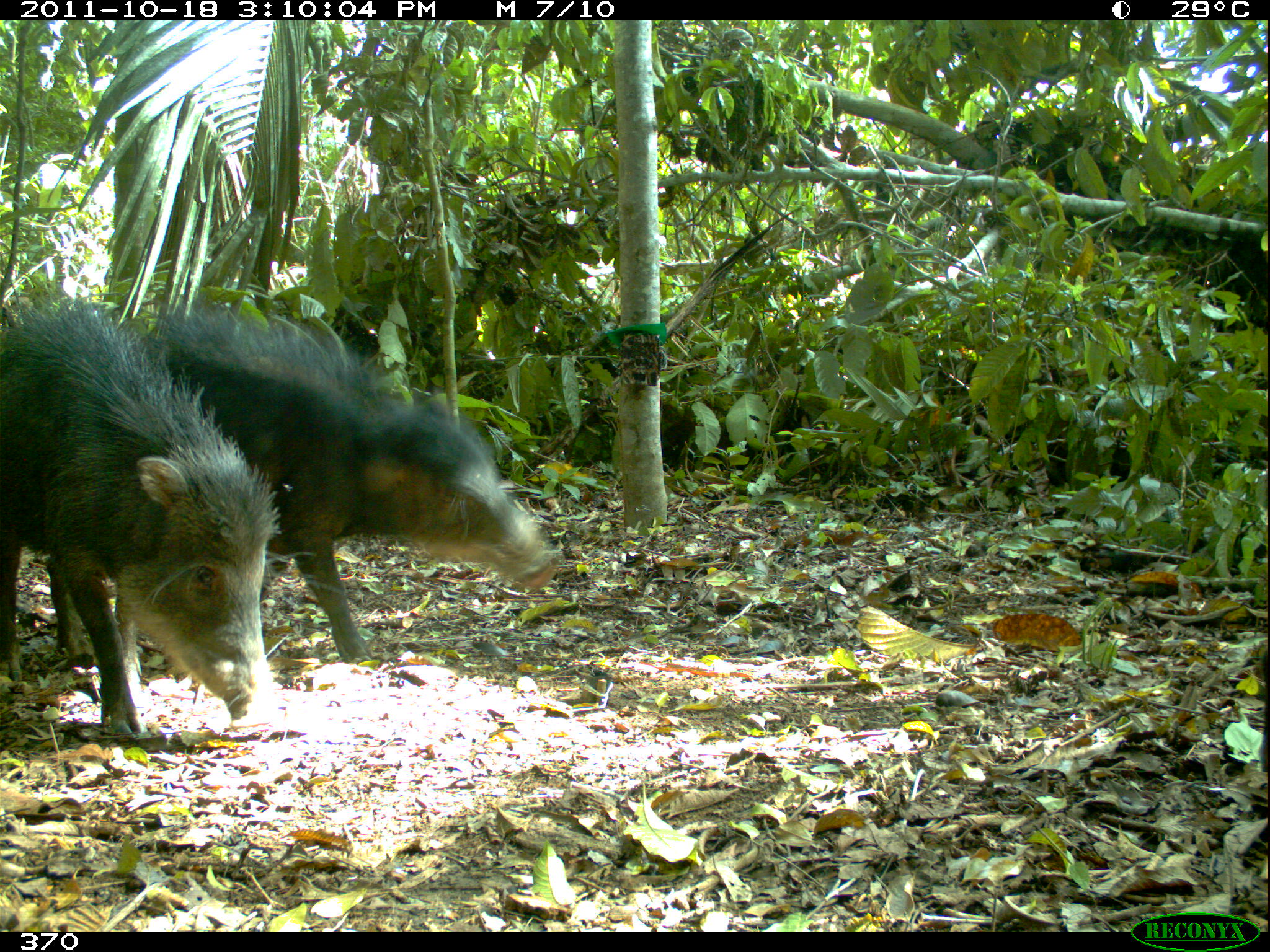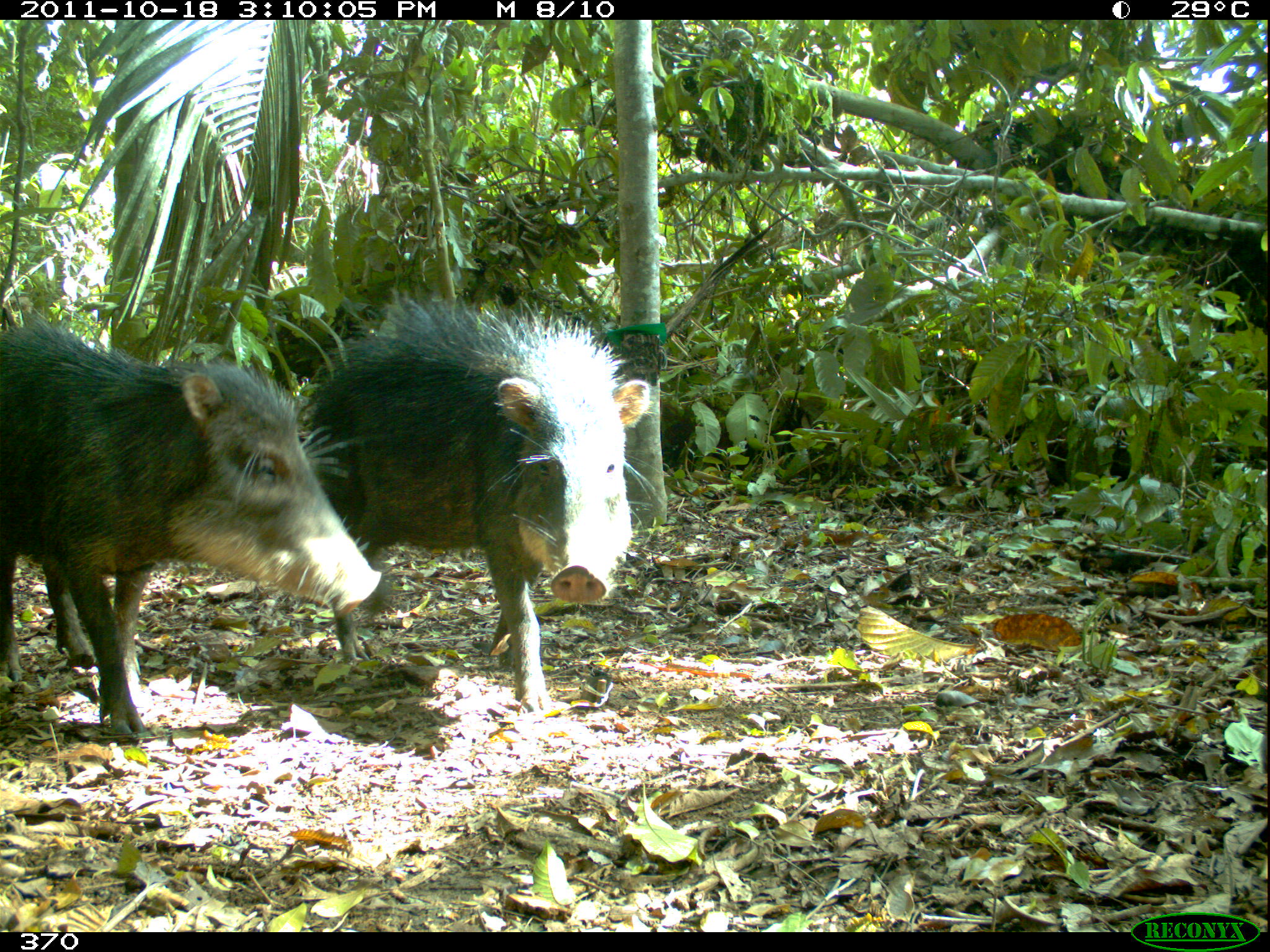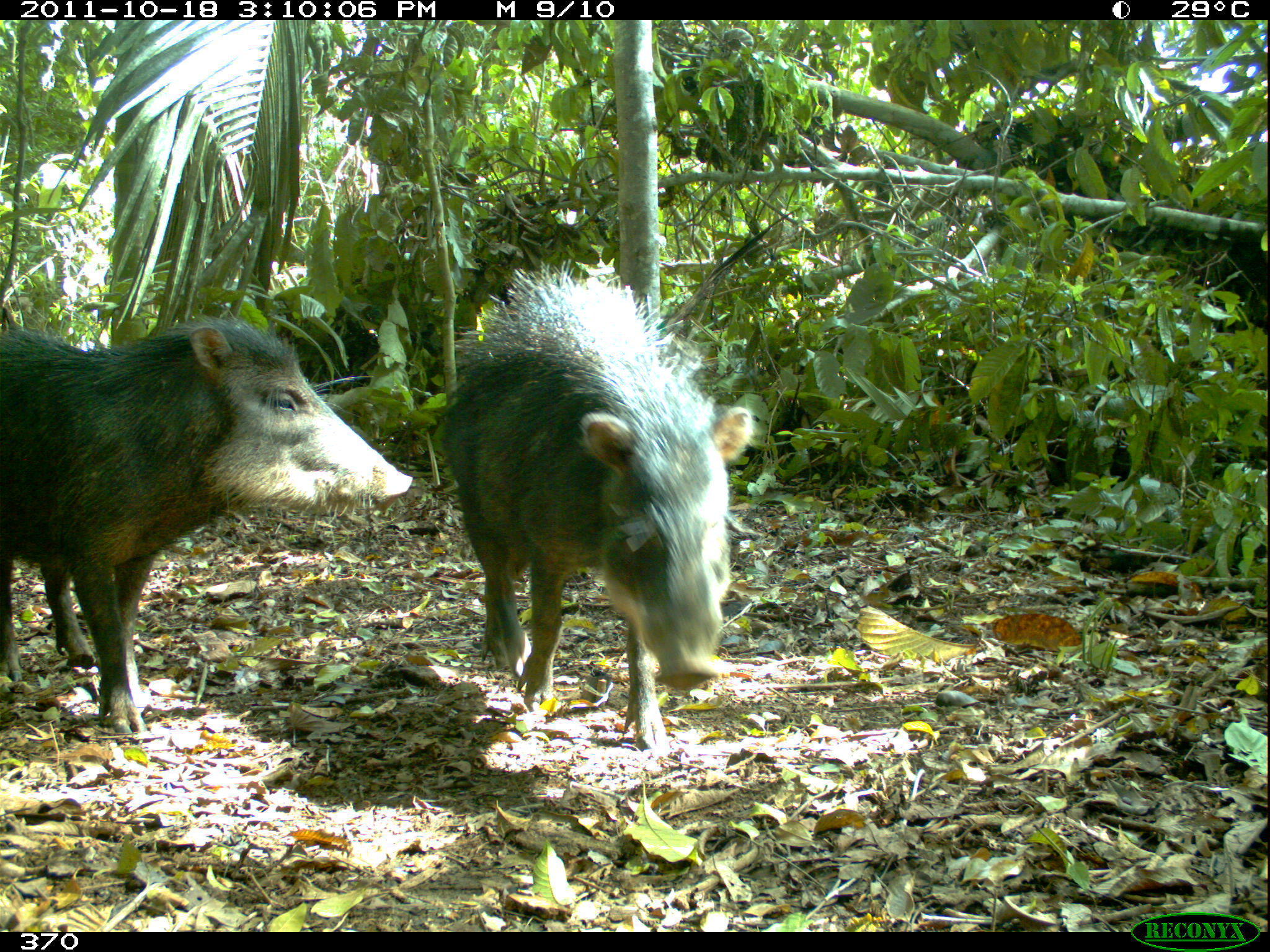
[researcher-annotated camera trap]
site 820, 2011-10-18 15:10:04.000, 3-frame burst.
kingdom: Animalia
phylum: Chordata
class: Mammalia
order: Artiodactyla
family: Tayassuidae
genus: Tayassu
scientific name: Tayassu pecari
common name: white-lipped peccary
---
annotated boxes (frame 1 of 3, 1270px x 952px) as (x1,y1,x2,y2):
tayassu pecari: (123,306,561,666); (1,300,280,740)